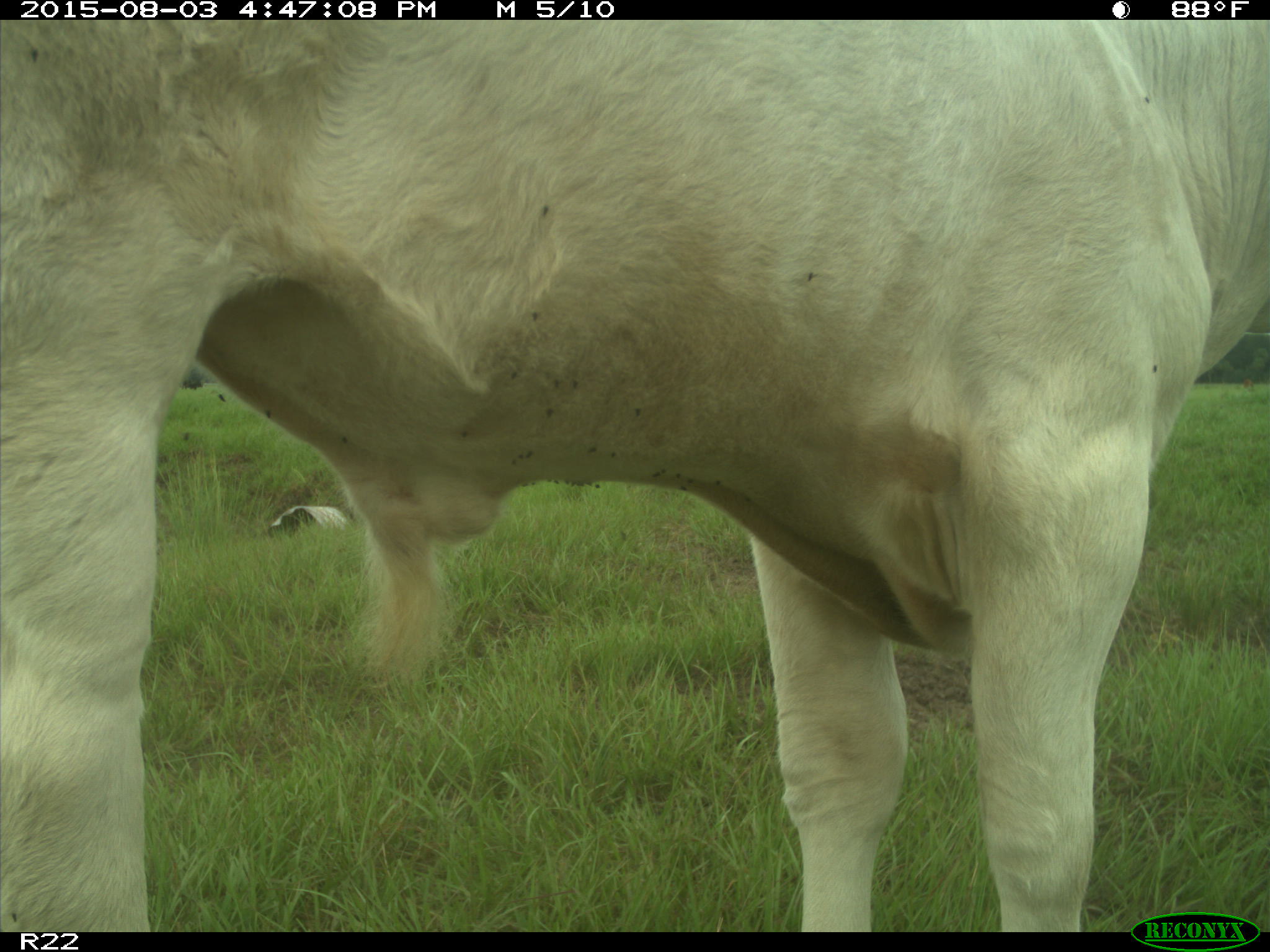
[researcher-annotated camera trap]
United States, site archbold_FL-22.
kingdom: Animalia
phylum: Chordata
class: Mammalia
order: Artiodactyla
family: Bovidae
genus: Bos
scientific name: Bos taurus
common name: domestic cow